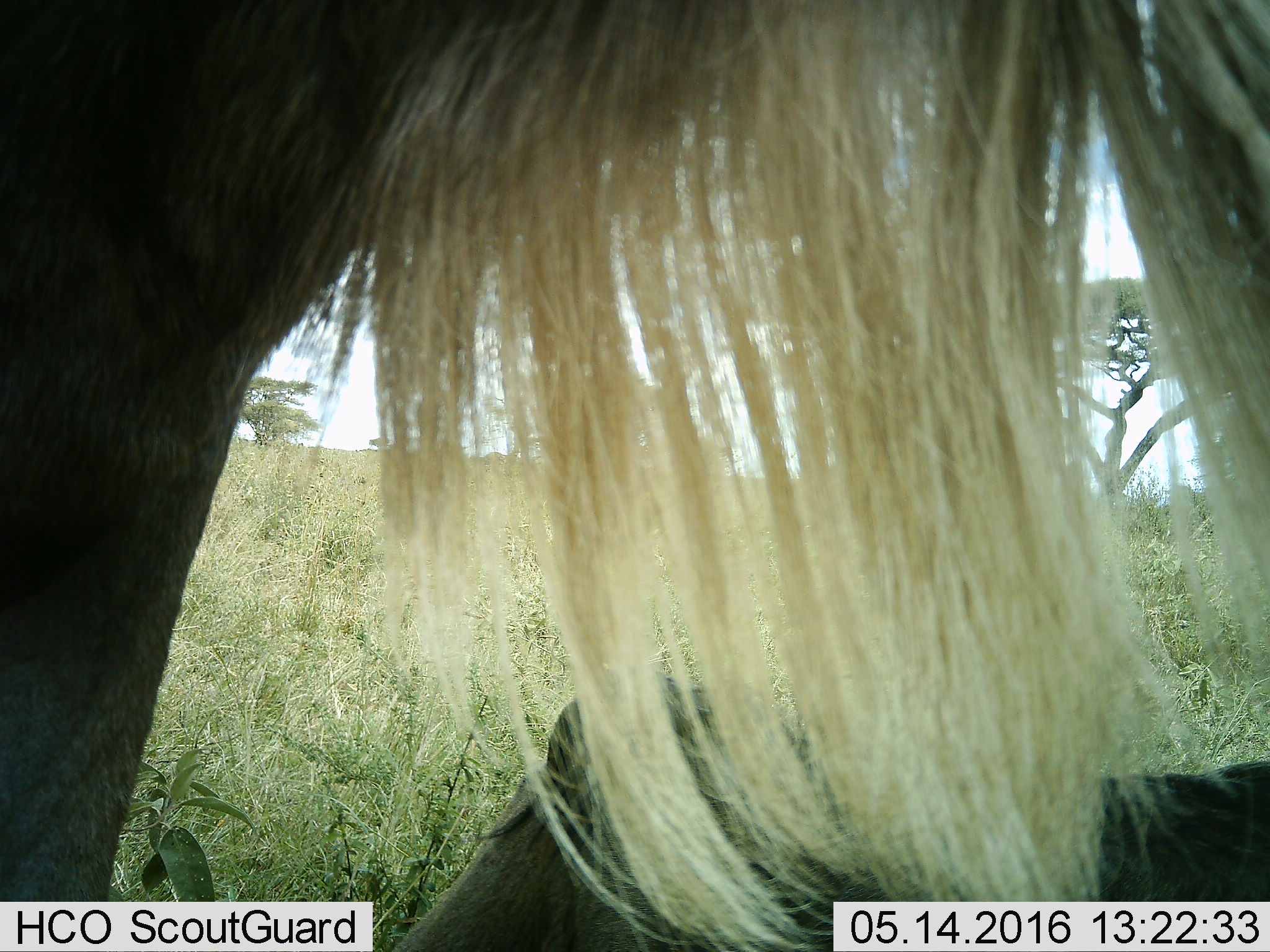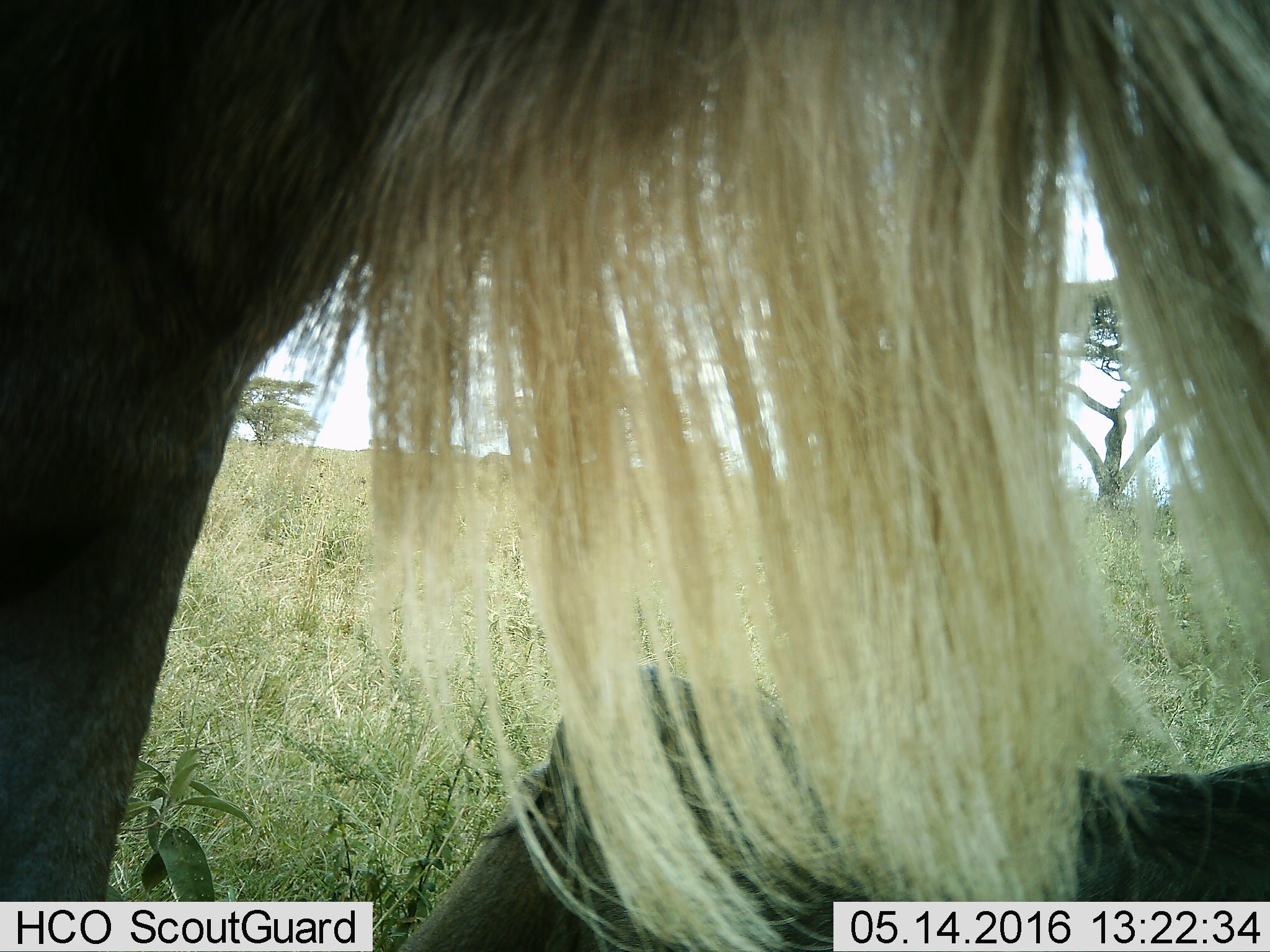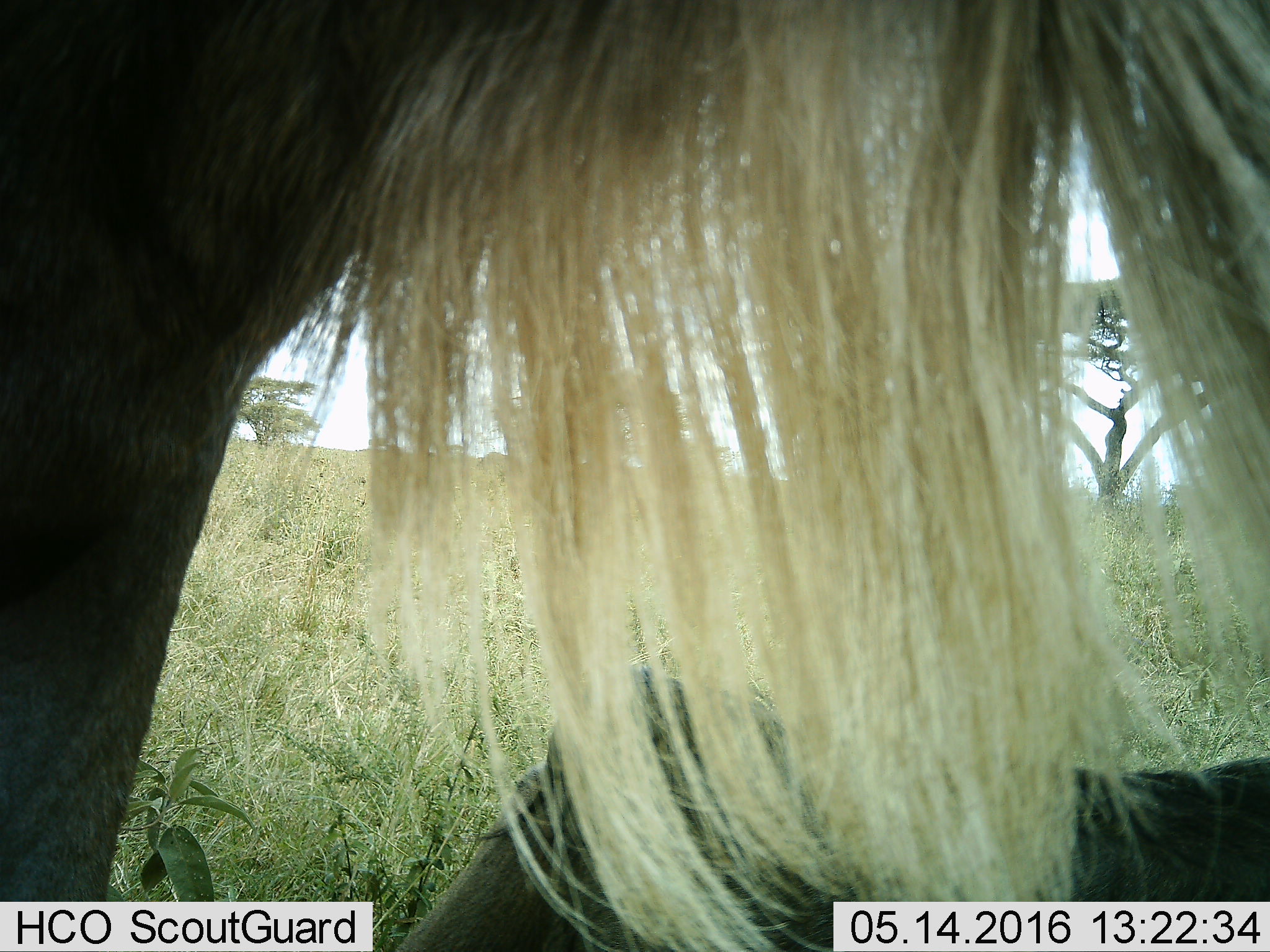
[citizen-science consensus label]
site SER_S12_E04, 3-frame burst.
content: unidentified animal